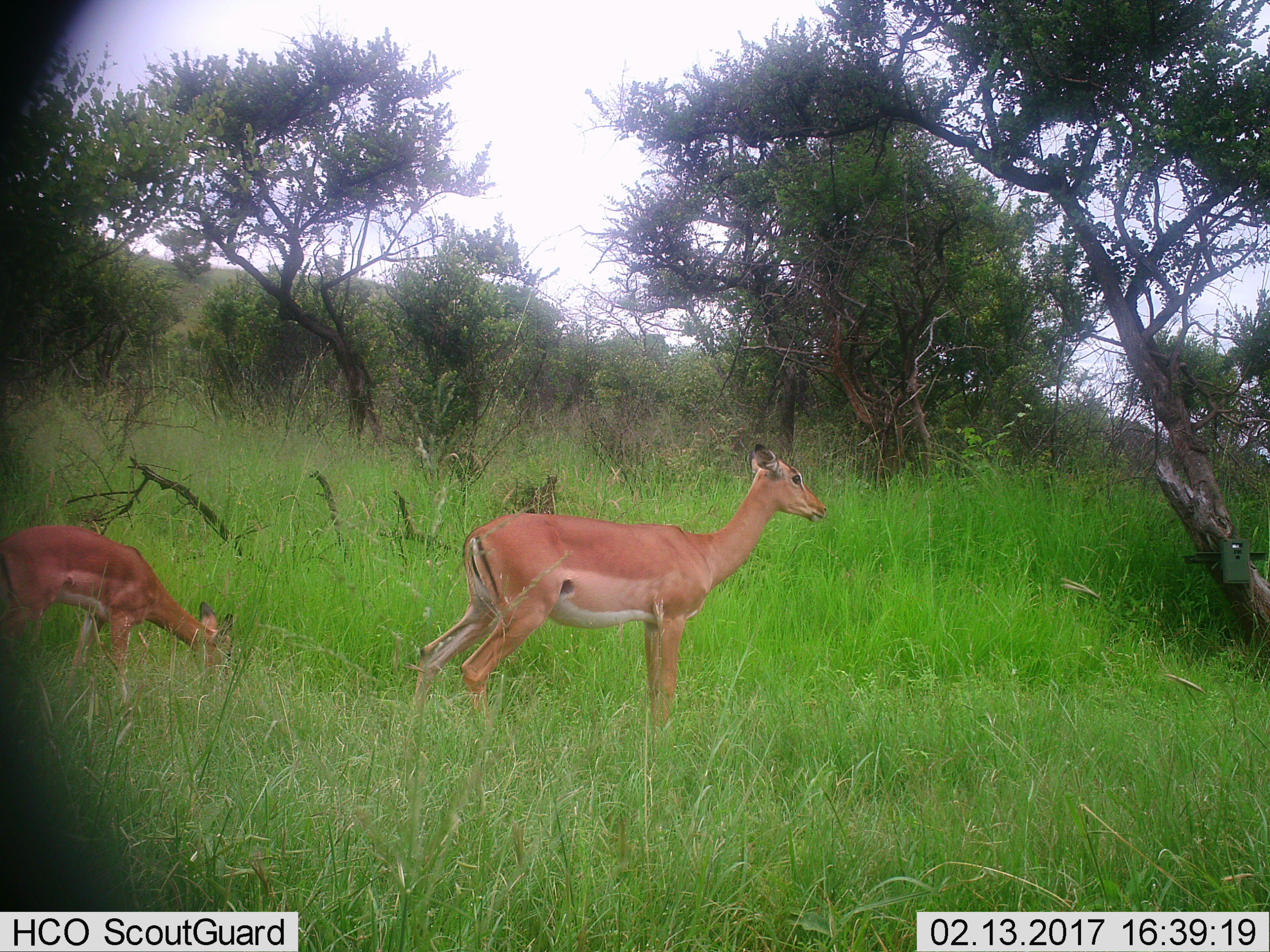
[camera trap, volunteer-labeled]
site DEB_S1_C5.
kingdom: Animalia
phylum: Chordata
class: Mammalia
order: Artiodactyla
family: Bovidae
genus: Aepyceros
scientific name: Aepyceros melampus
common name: impala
Impala (Aepyceros melampus), count 2. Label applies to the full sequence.